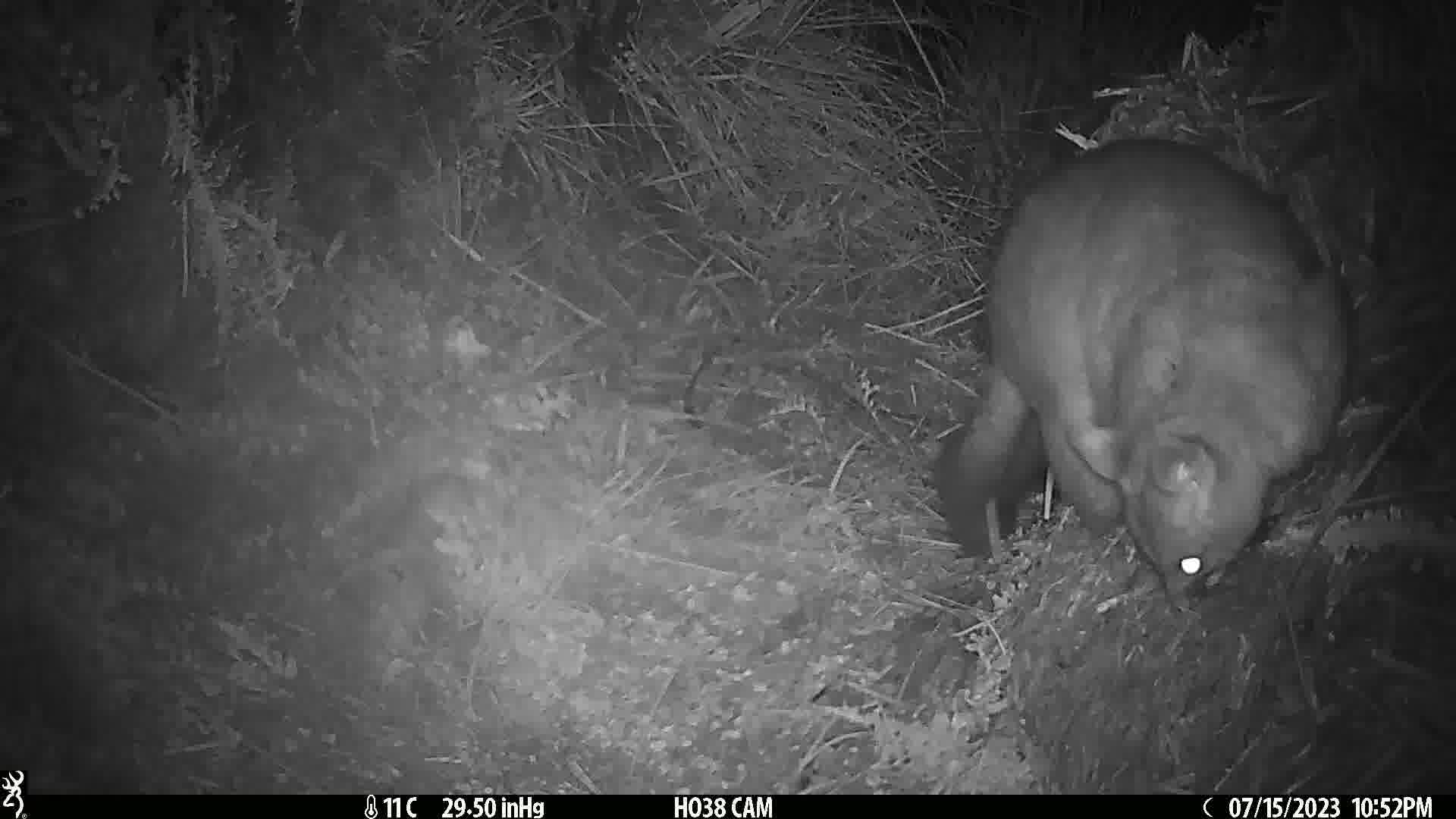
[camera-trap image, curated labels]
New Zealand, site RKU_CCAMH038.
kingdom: Animalia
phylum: Chordata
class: Mammalia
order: Diprotodontia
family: Phalangeridae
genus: Trichosurus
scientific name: Trichosurus vulpecula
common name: common brushtail possum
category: possum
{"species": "possum (common brushtail possum) (Trichosurus vulpecula)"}